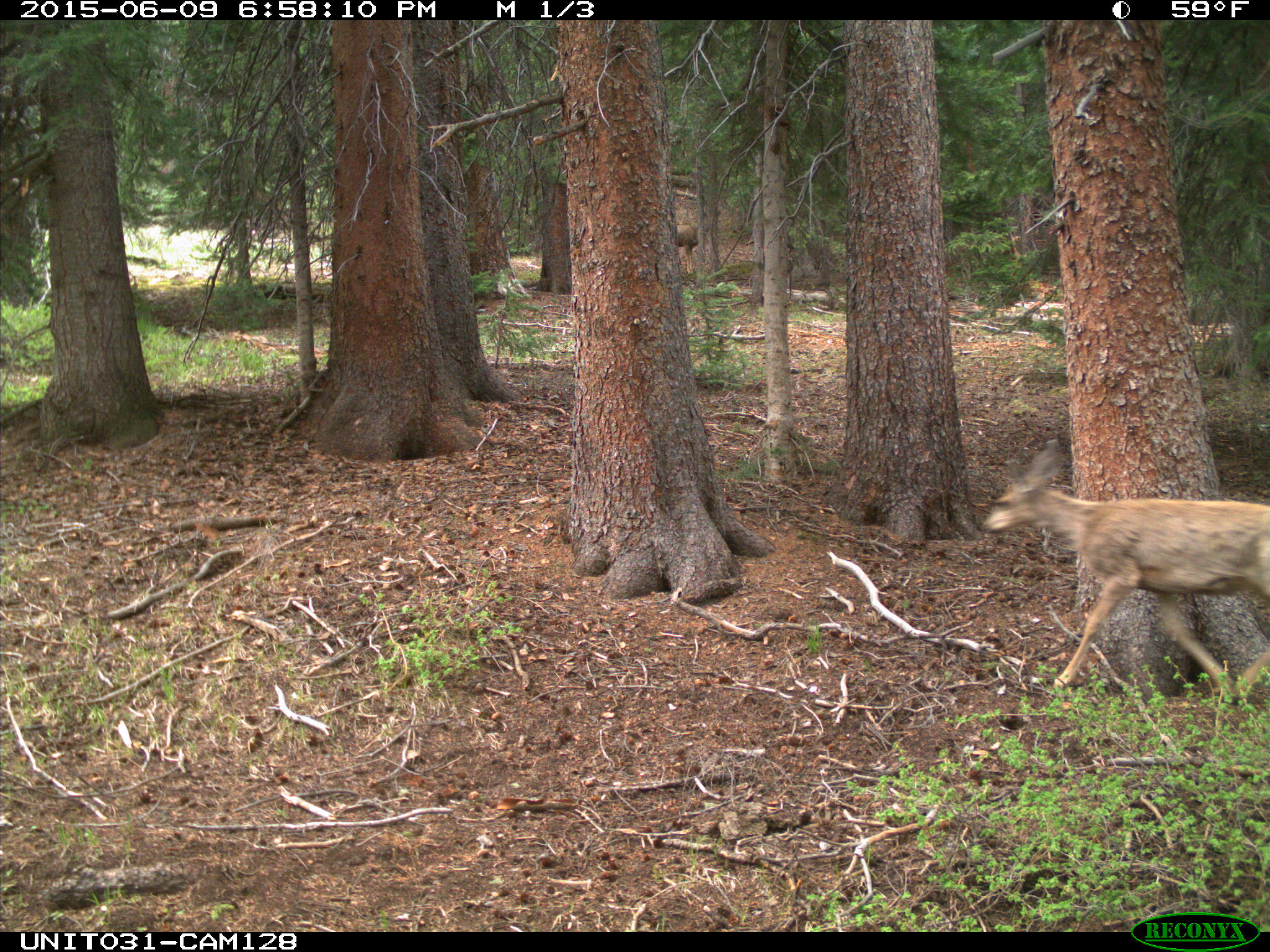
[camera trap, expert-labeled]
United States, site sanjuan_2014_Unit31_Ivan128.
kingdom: Animalia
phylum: Chordata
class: Mammalia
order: Artiodactyla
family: Cervidae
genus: Odocoileus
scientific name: Odocoileus hemionus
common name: mule deer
Odocoileus hemionus (mule deer).